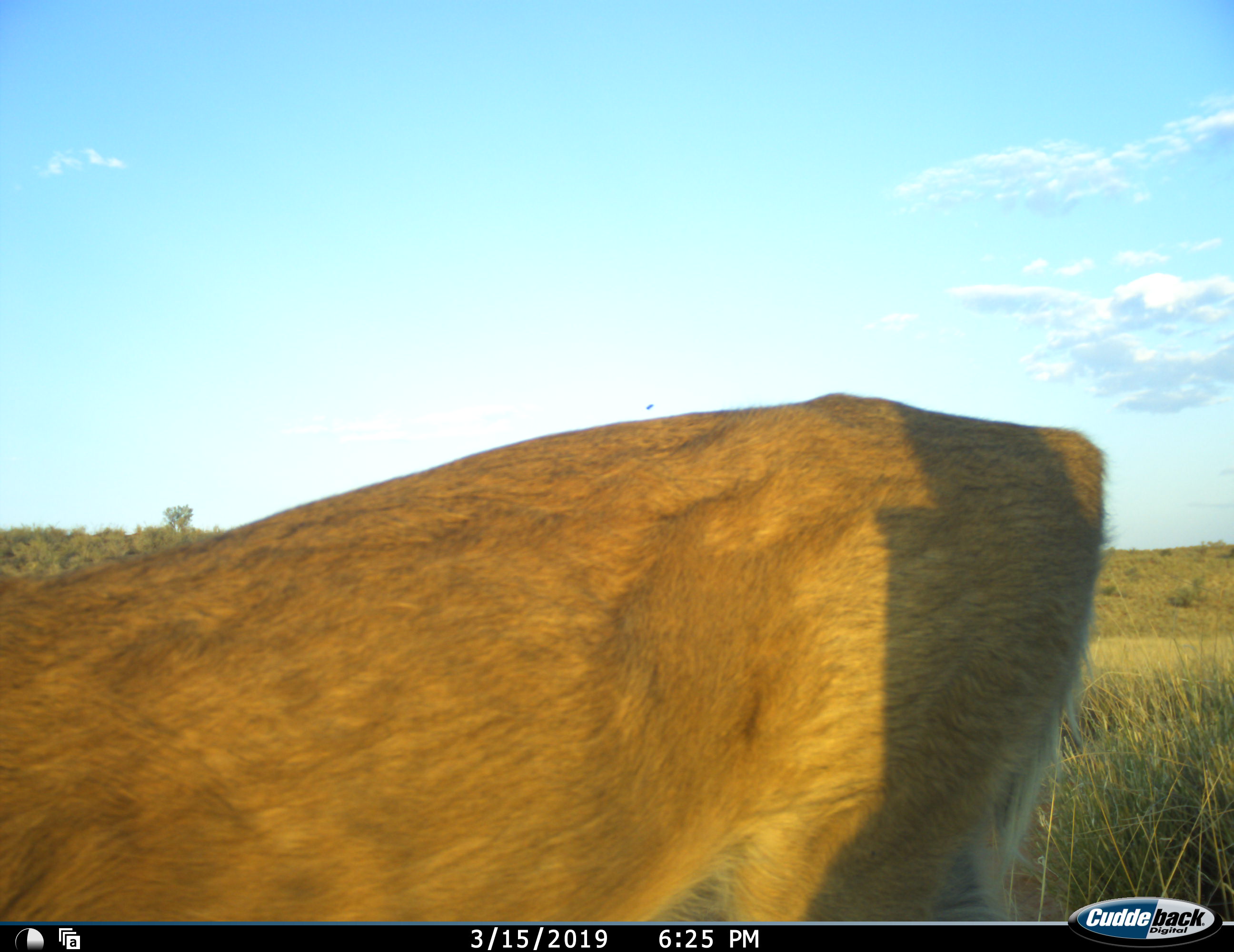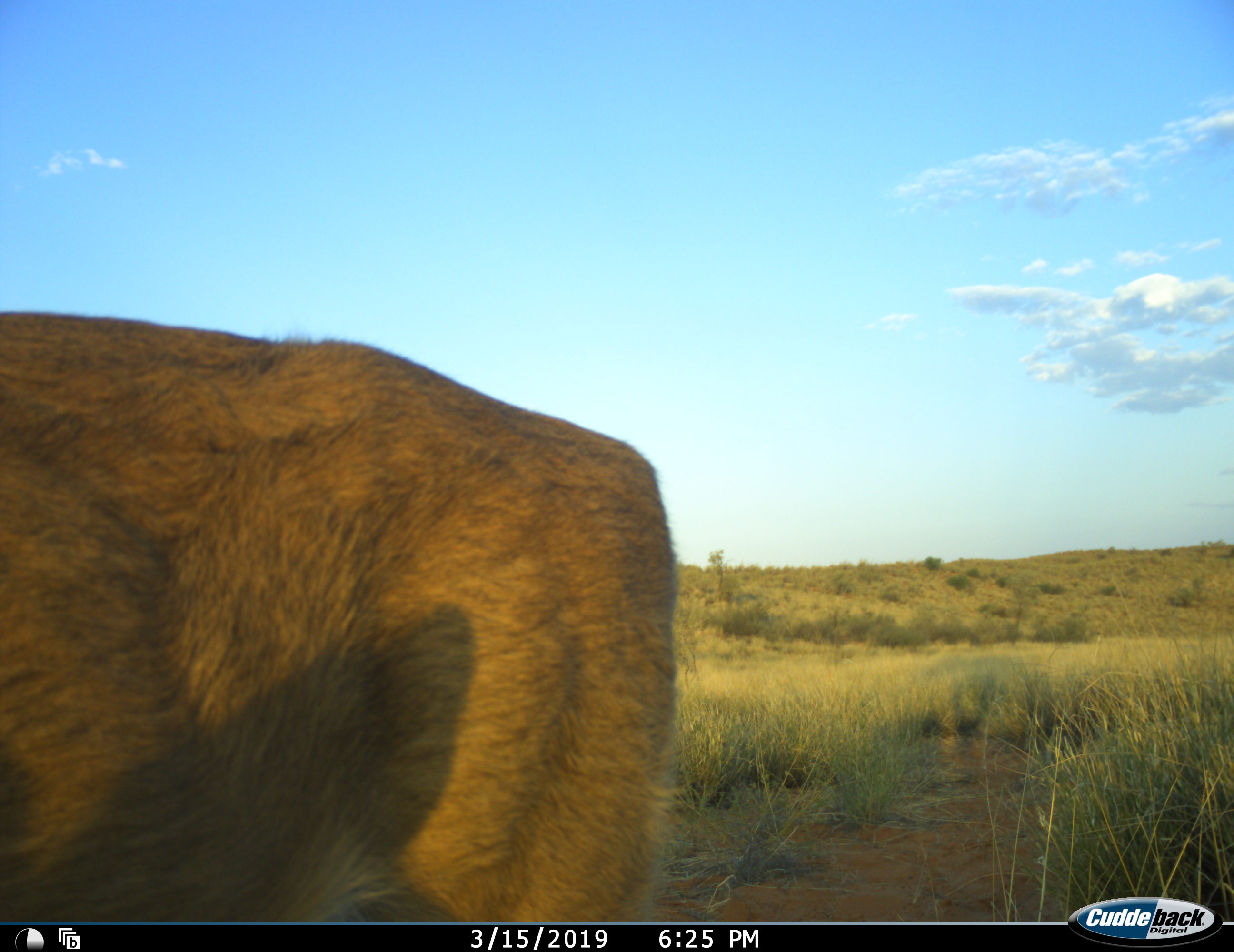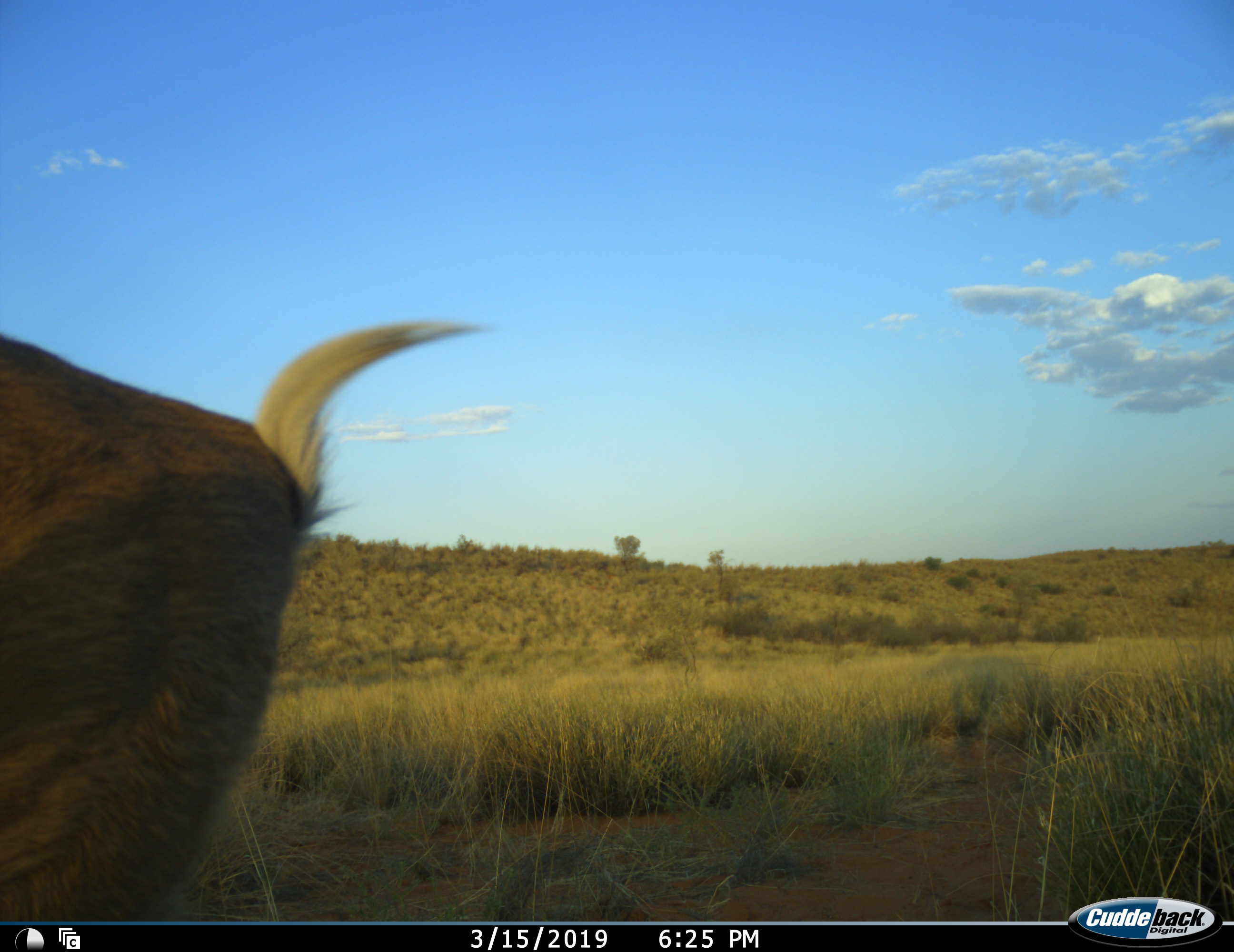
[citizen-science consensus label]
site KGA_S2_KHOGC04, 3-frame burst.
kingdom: Animalia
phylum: Chordata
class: Mammalia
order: Artiodactyla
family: Bovidae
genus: Raphicerus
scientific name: Raphicerus campestris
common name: steenbok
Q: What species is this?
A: Steenbok (Raphicerus campestris).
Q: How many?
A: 1.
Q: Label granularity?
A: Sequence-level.